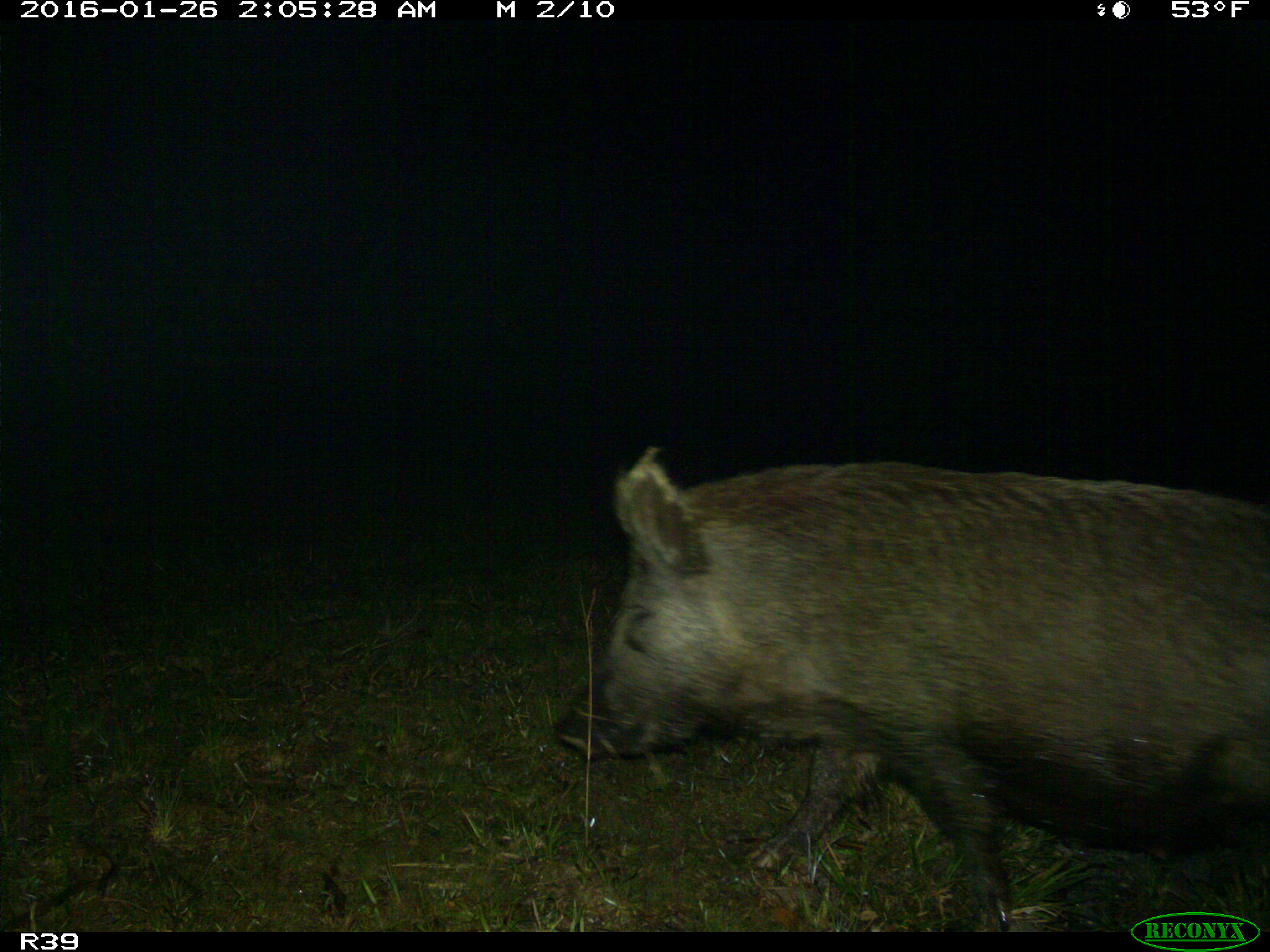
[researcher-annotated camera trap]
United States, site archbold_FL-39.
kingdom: Animalia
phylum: Chordata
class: Mammalia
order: Artiodactyla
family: Suidae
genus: Sus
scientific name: Sus scrofa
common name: wild boar